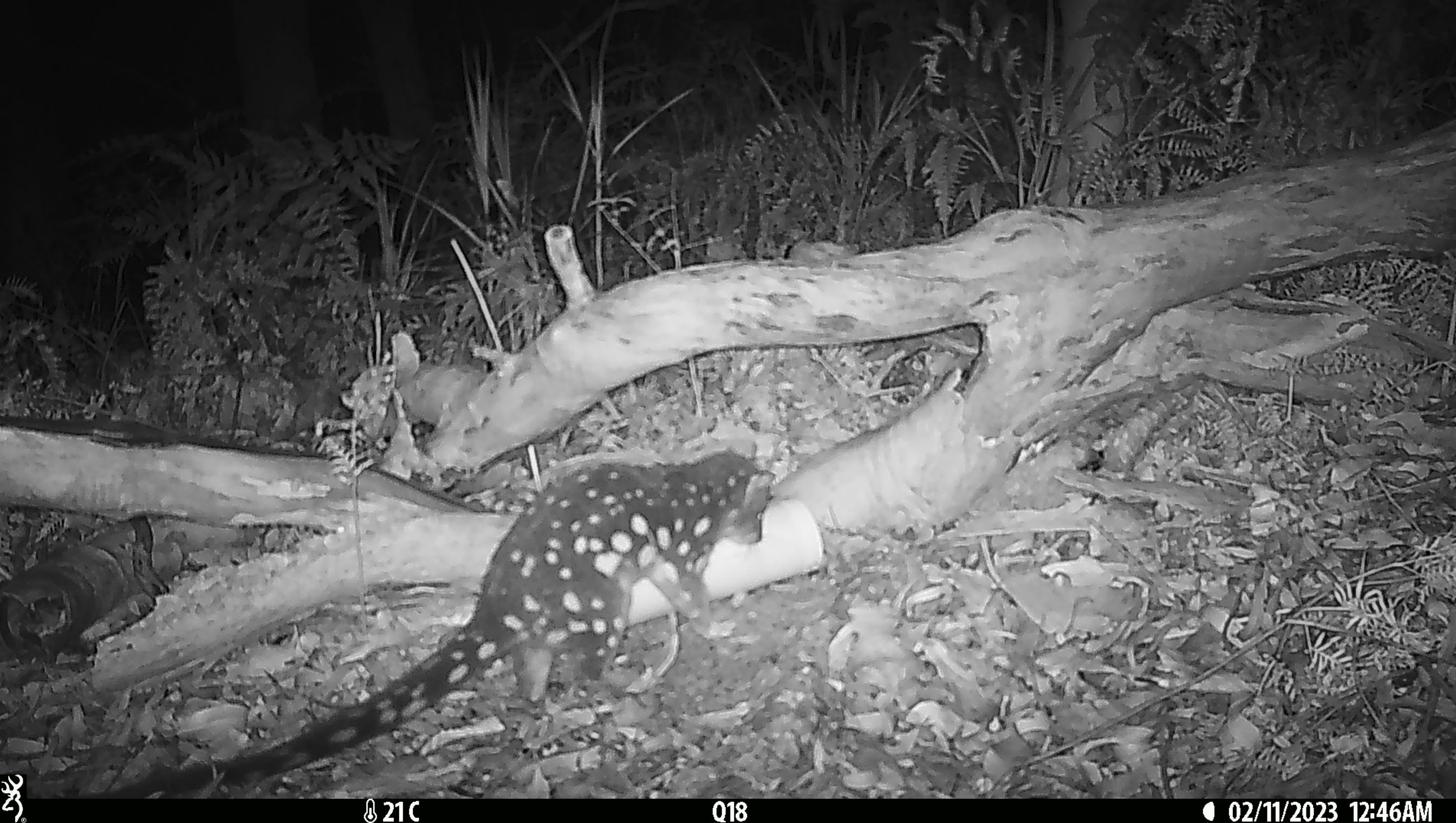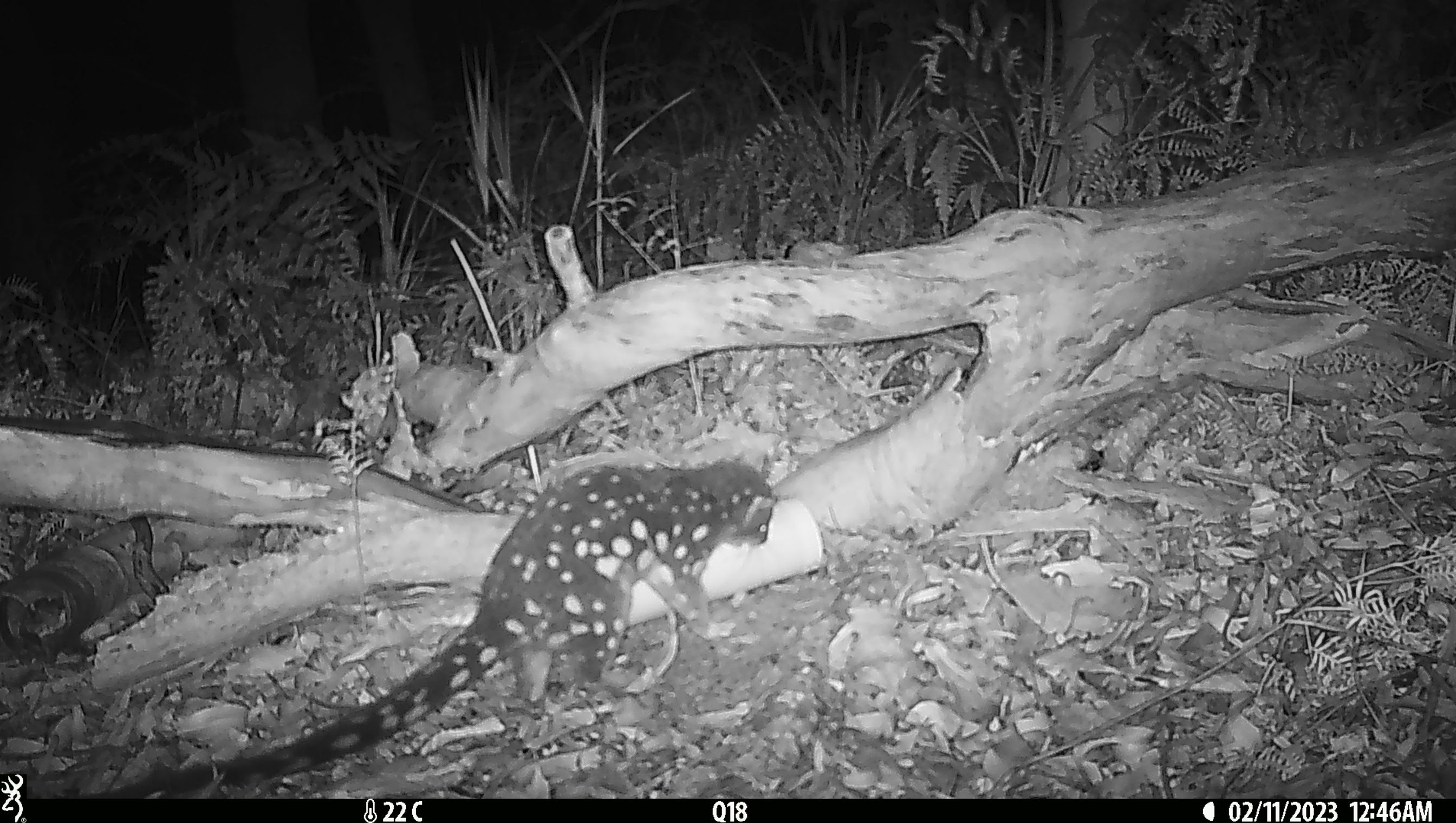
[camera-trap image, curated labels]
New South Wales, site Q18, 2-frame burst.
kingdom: Animalia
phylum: Chordata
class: Mammalia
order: Dasyuromorphia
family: Dasyuridae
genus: Dasyurus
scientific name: Dasyurus maculatus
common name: spotted-tailed quoll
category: quoll